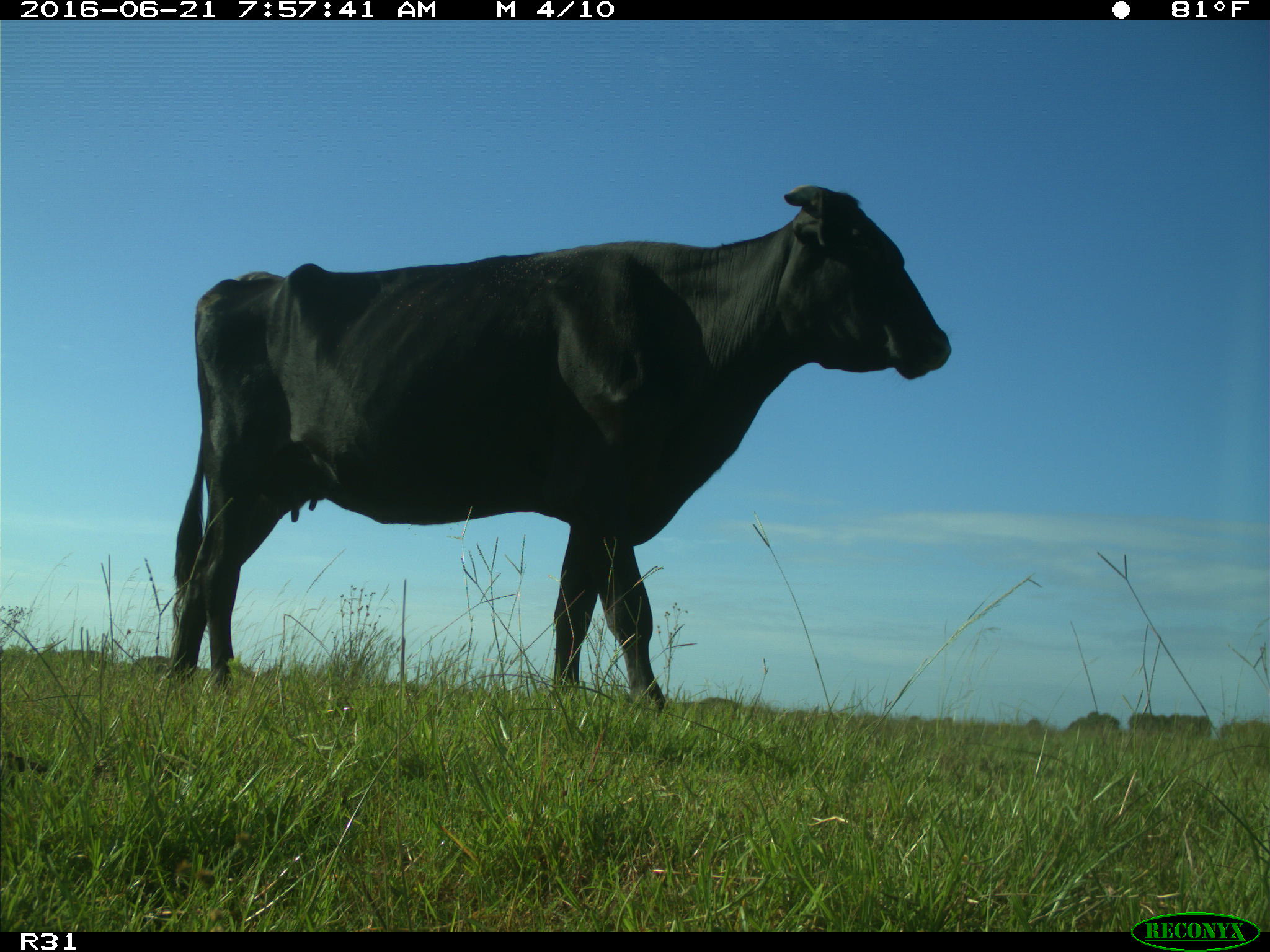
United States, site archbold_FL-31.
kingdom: Animalia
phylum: Chordata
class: Mammalia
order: Artiodactyla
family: Bovidae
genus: Bos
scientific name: Bos taurus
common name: domestic cow